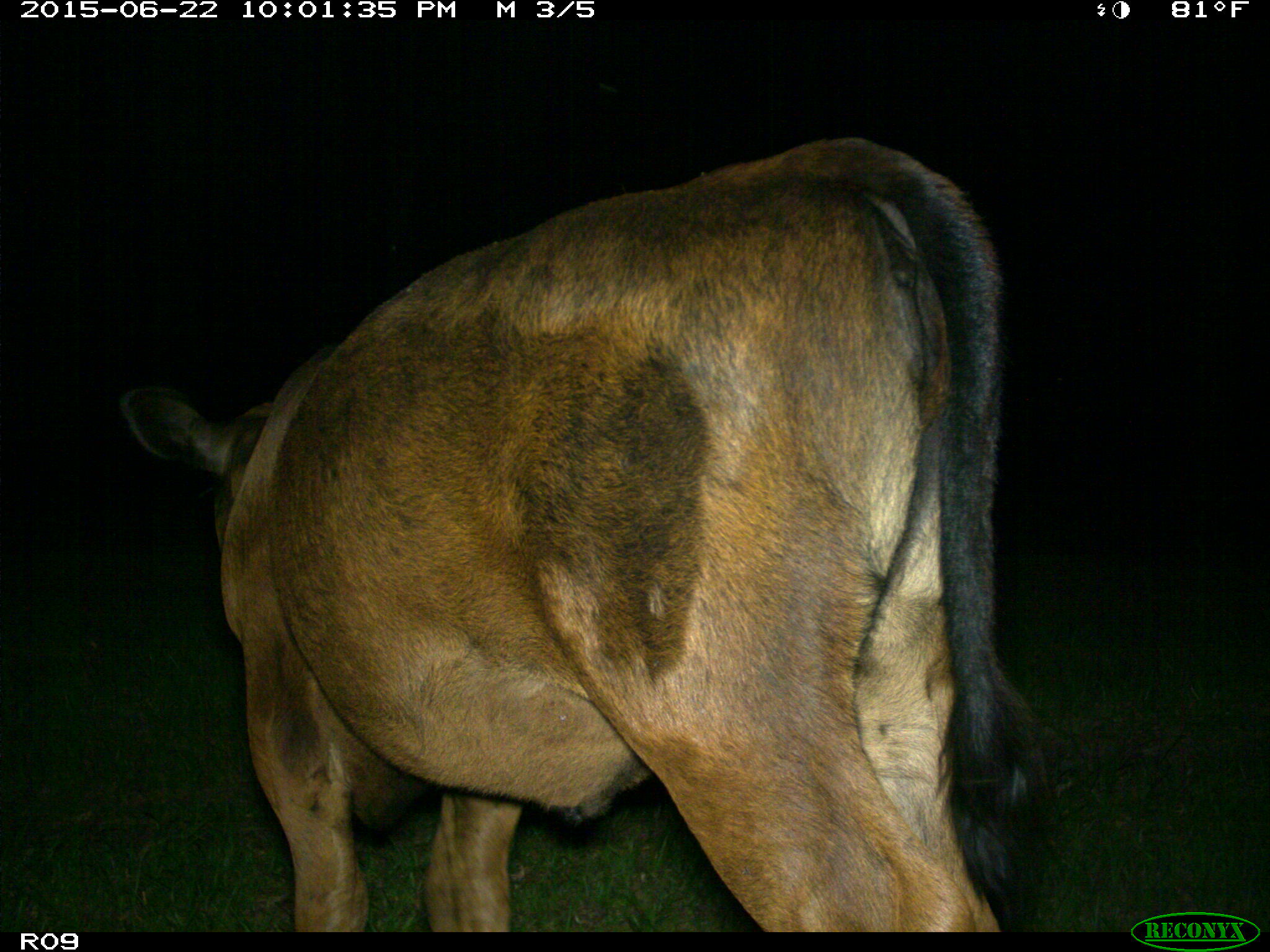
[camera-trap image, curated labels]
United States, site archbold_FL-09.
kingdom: Animalia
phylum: Chordata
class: Mammalia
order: Artiodactyla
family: Bovidae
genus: Bos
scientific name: Bos taurus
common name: domestic cow